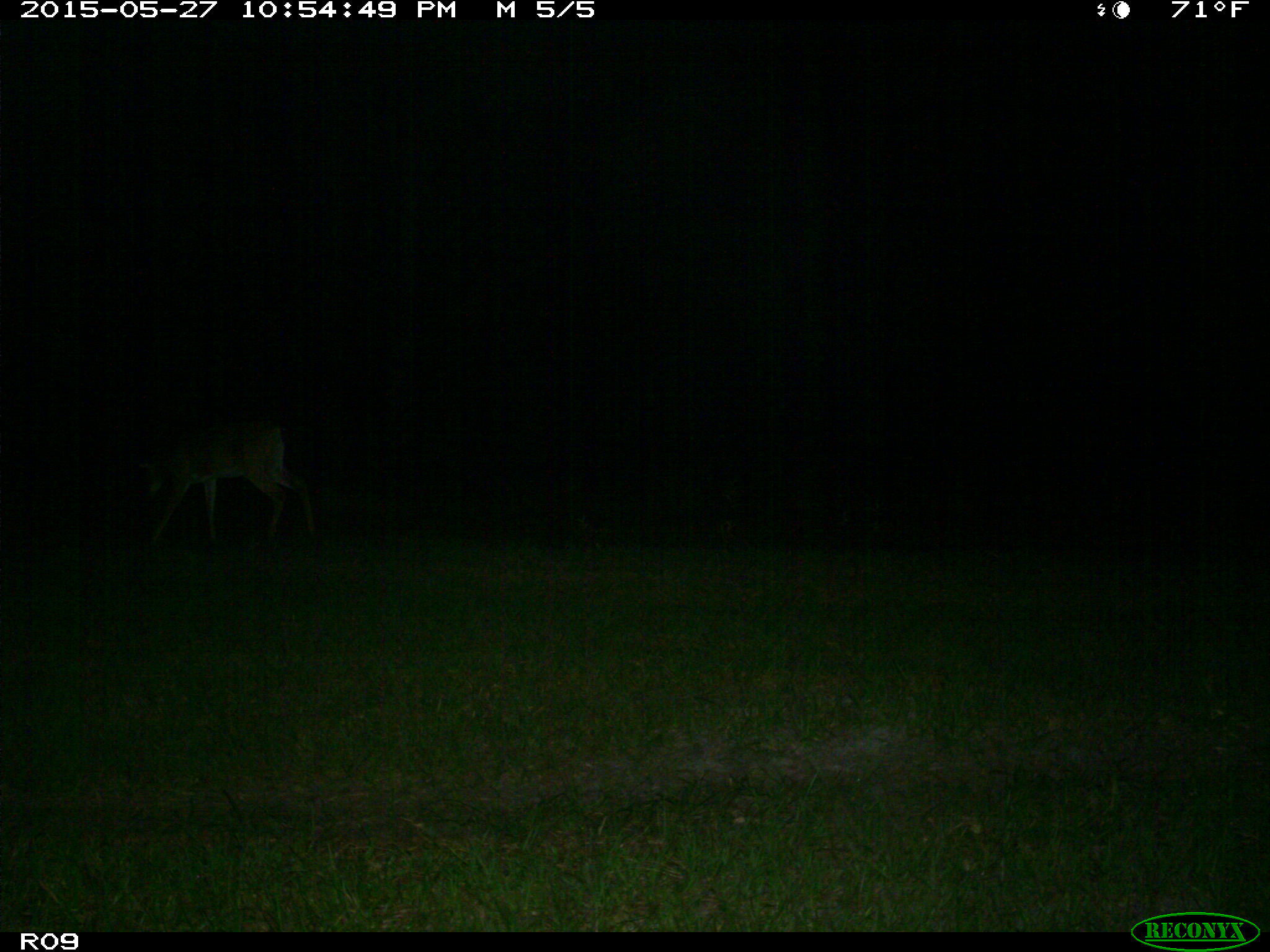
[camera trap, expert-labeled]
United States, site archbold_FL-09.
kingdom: Animalia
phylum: Chordata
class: Mammalia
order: Artiodactyla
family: Cervidae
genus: Odocoileus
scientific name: Odocoileus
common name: deer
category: unidentified deer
Unidentified deer (deer) (Odocoileus).